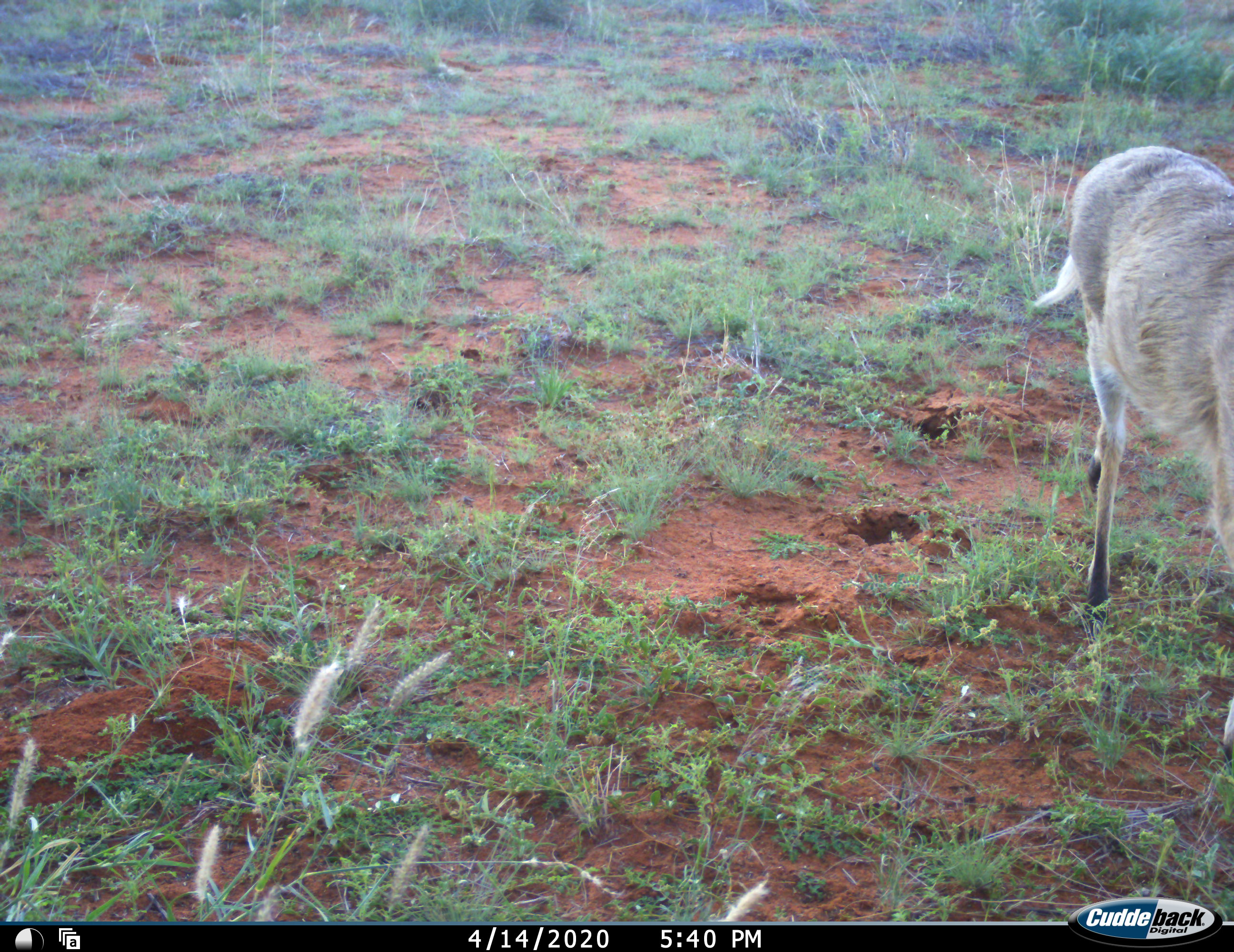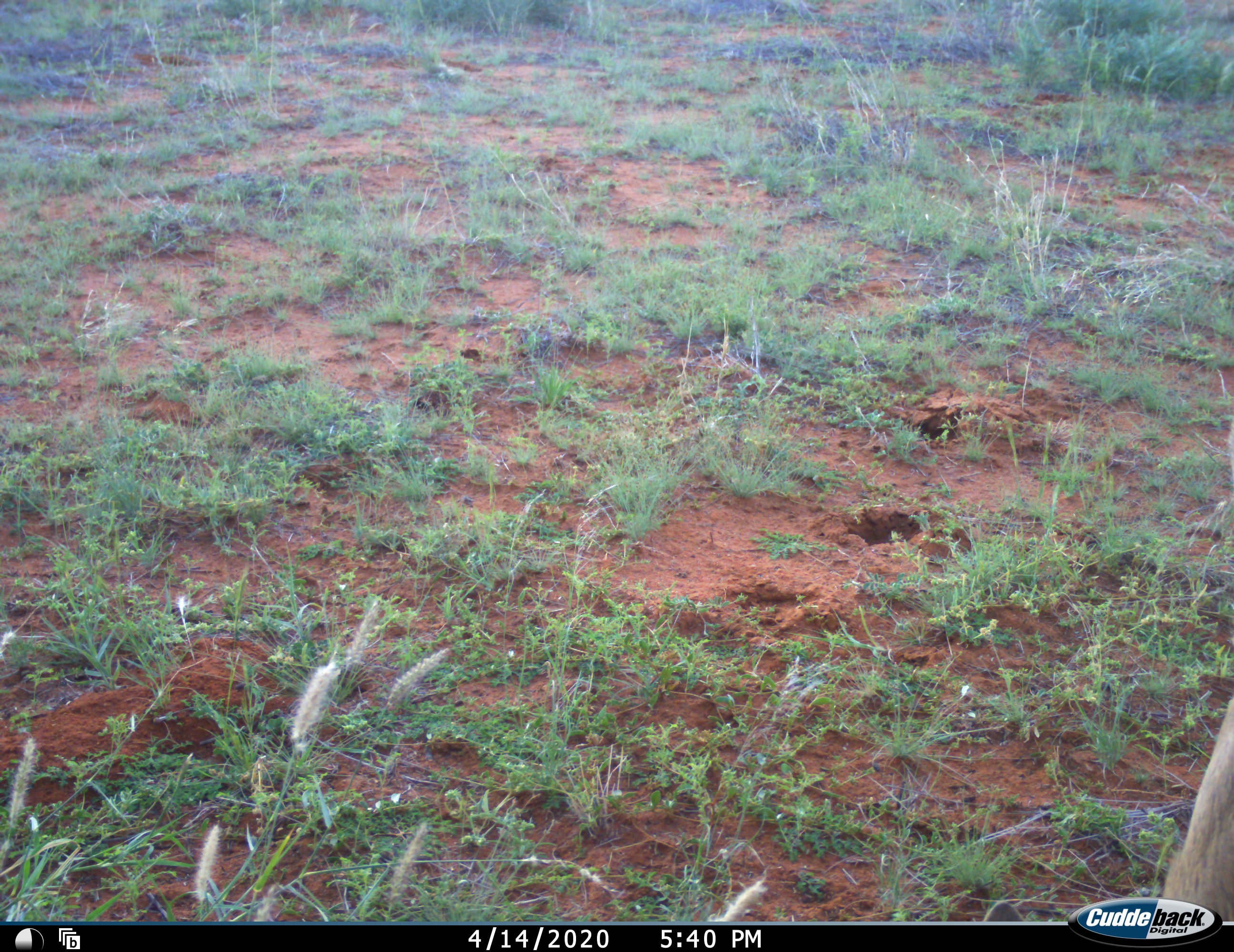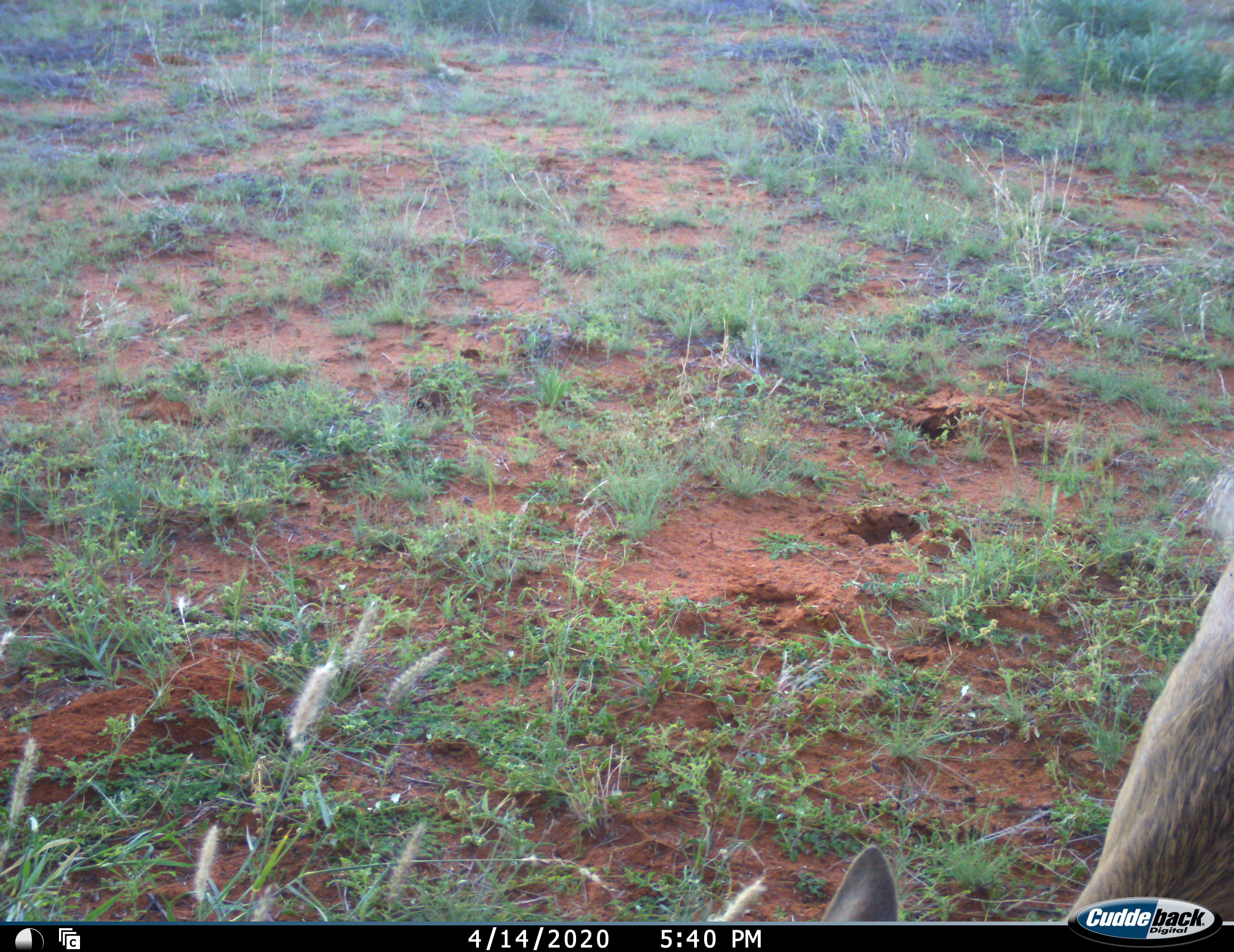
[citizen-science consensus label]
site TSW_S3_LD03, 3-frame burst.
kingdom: Animalia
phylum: Chordata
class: Mammalia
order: Artiodactyla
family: Bovidae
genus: Sylvicapra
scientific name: Sylvicapra grimmia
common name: common duiker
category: duikercommongrey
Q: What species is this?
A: Duikercommongrey (common duiker) (Sylvicapra grimmia).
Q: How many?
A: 1.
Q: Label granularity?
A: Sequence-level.